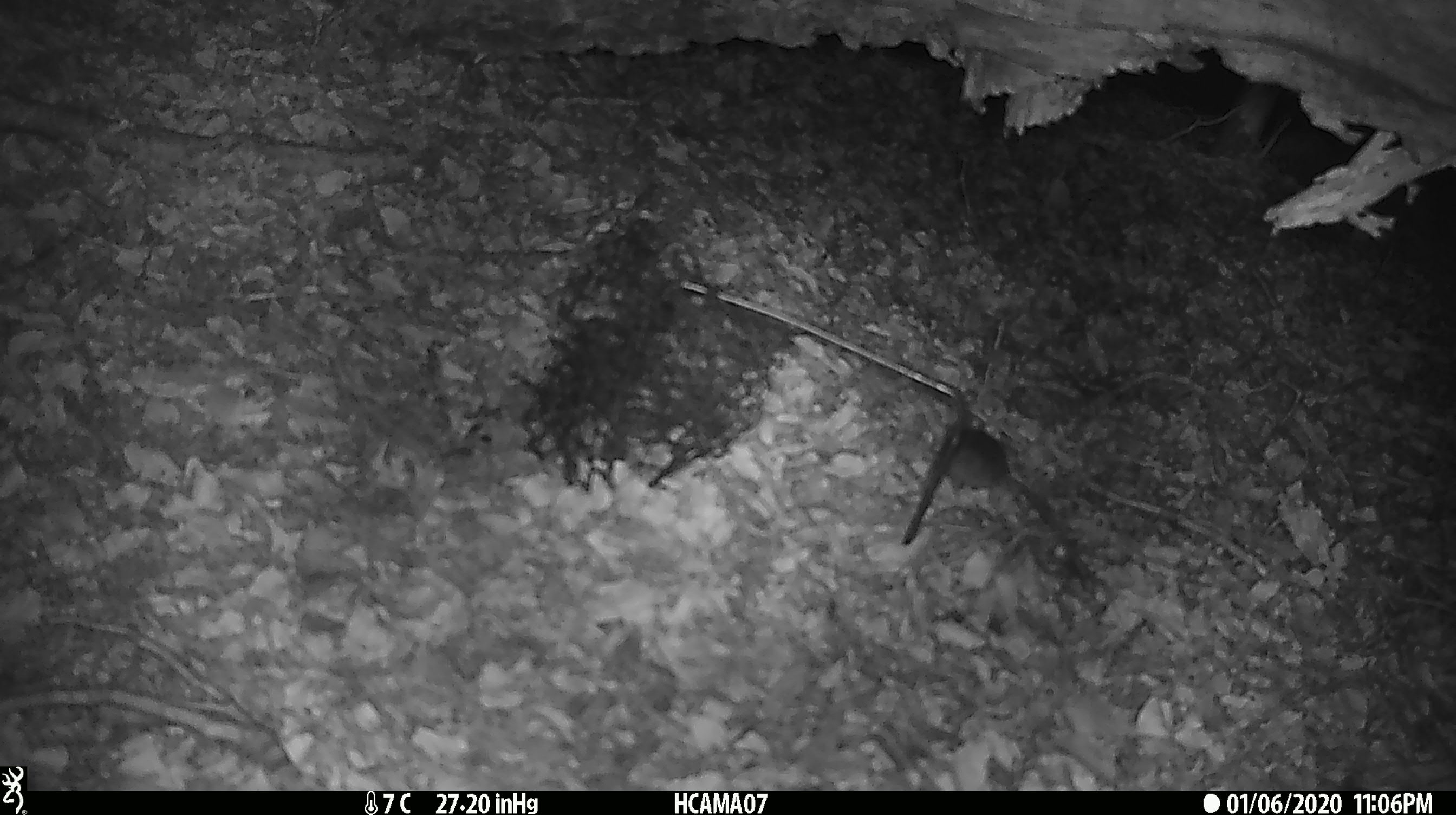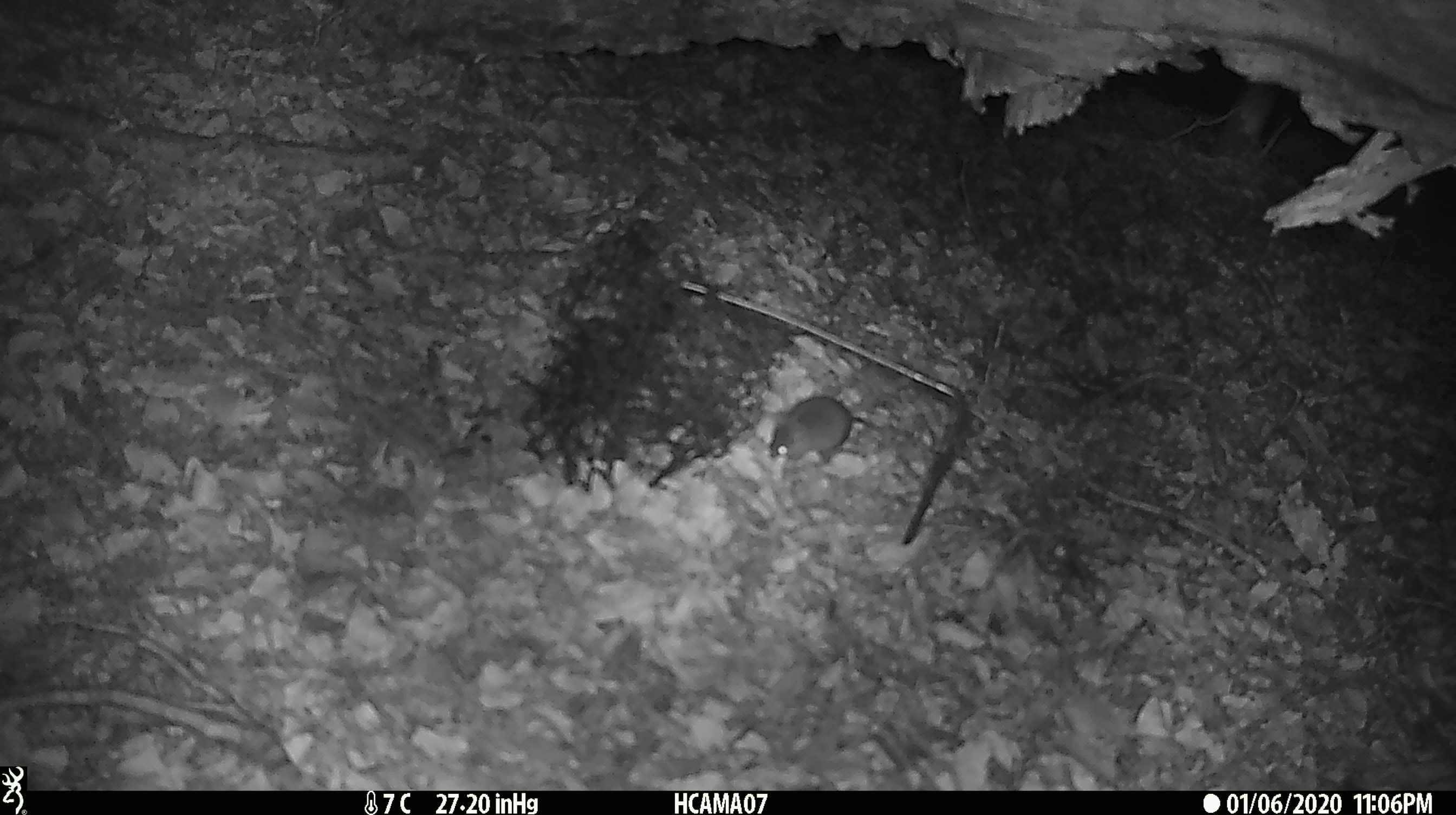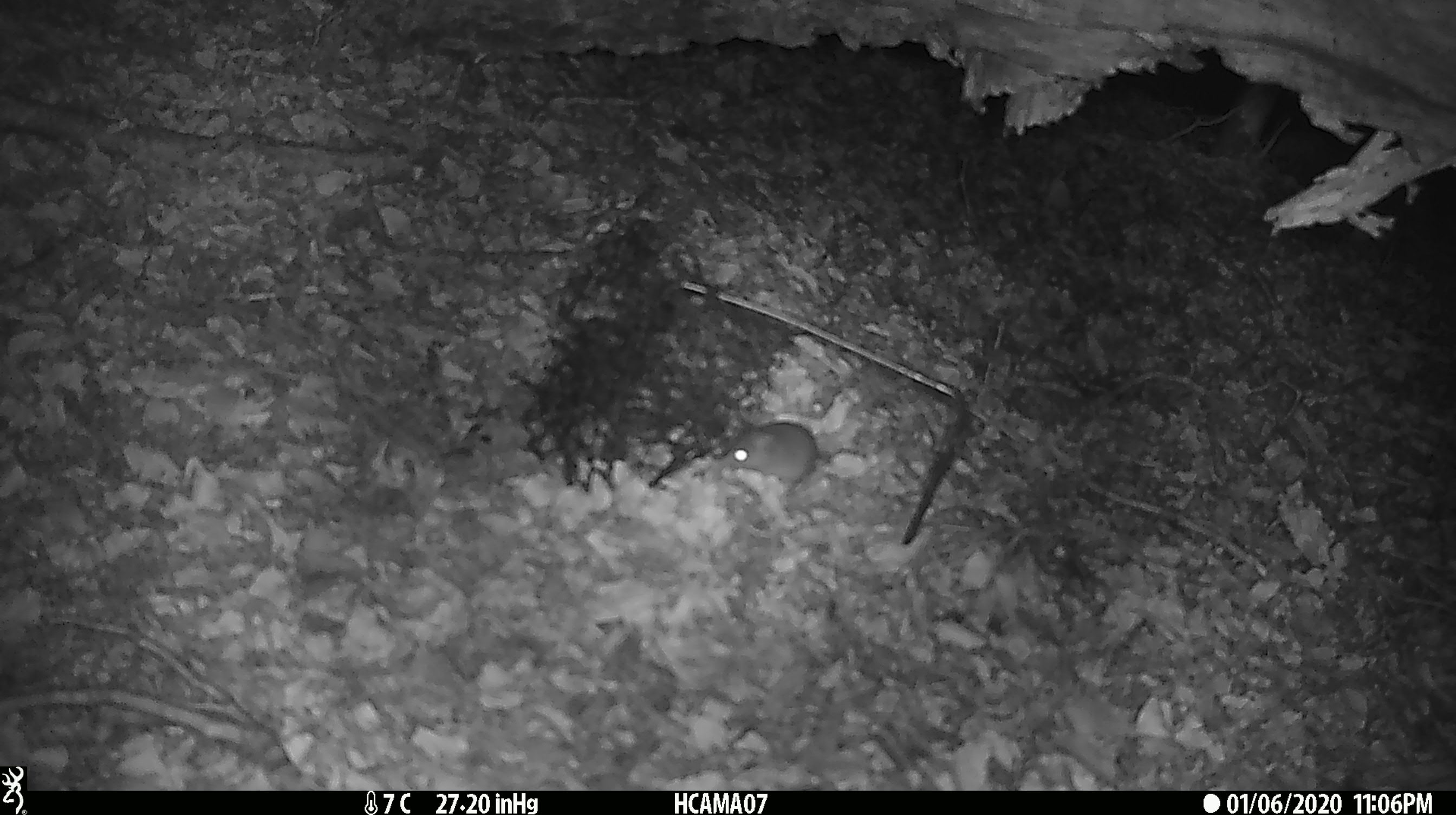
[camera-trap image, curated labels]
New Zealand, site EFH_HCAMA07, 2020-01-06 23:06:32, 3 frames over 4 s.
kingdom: Animalia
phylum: Chordata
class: Mammalia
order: Rodentia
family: Muridae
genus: Mus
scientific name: Mus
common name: mouse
Mouse (Mus).